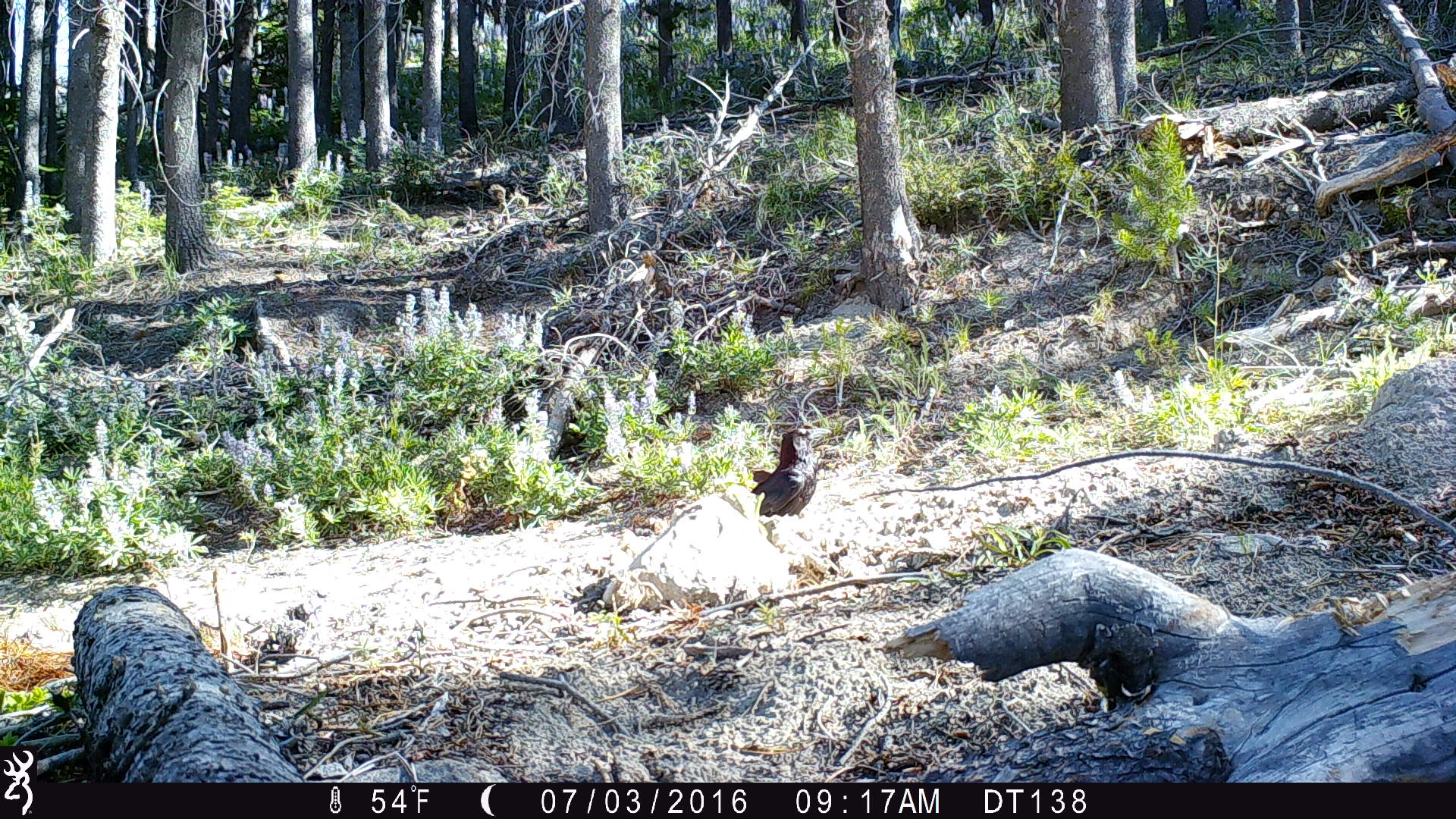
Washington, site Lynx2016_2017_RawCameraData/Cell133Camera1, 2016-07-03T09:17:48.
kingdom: Animalia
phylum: Chordata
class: Aves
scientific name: Aves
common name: birds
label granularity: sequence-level